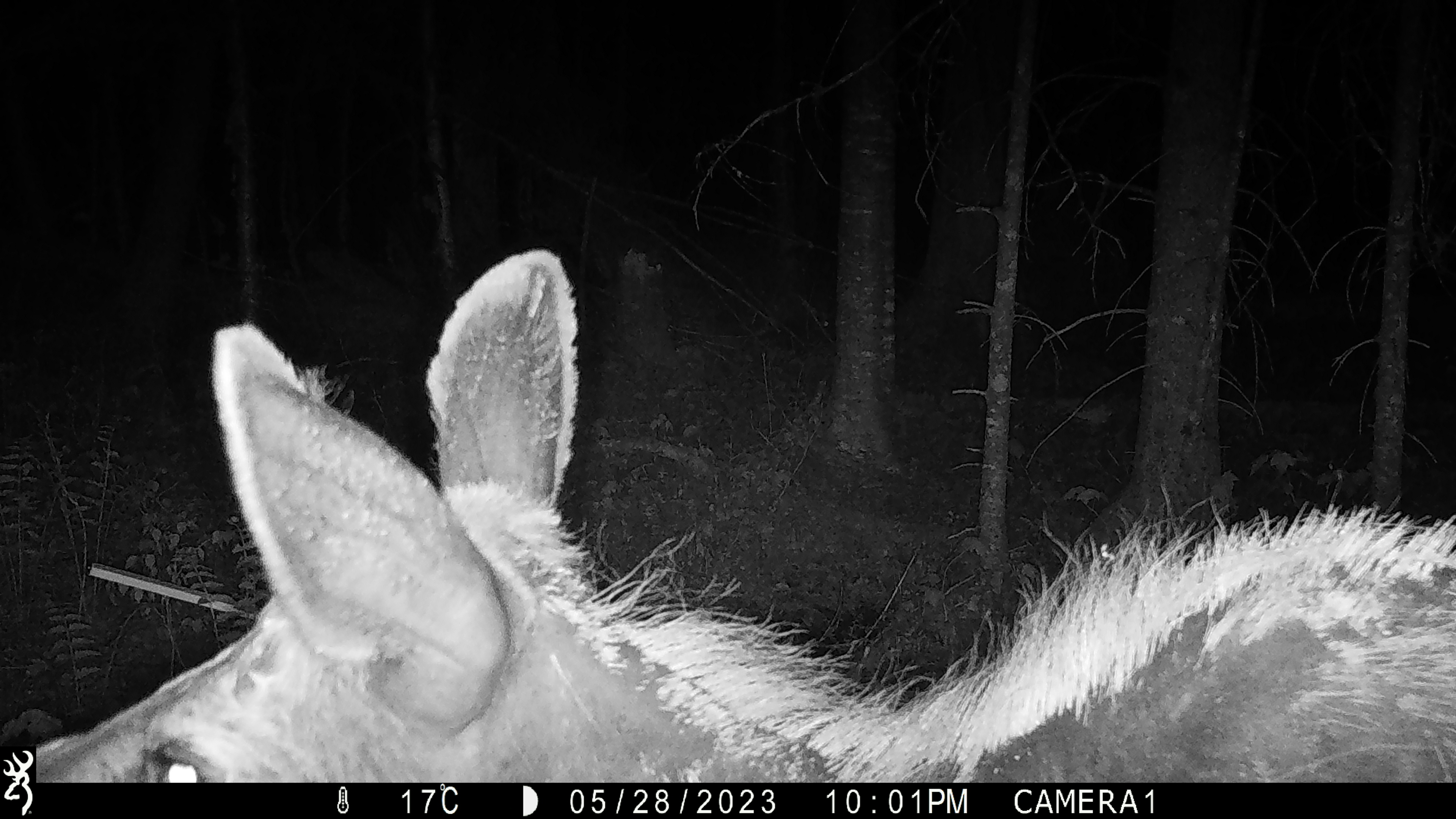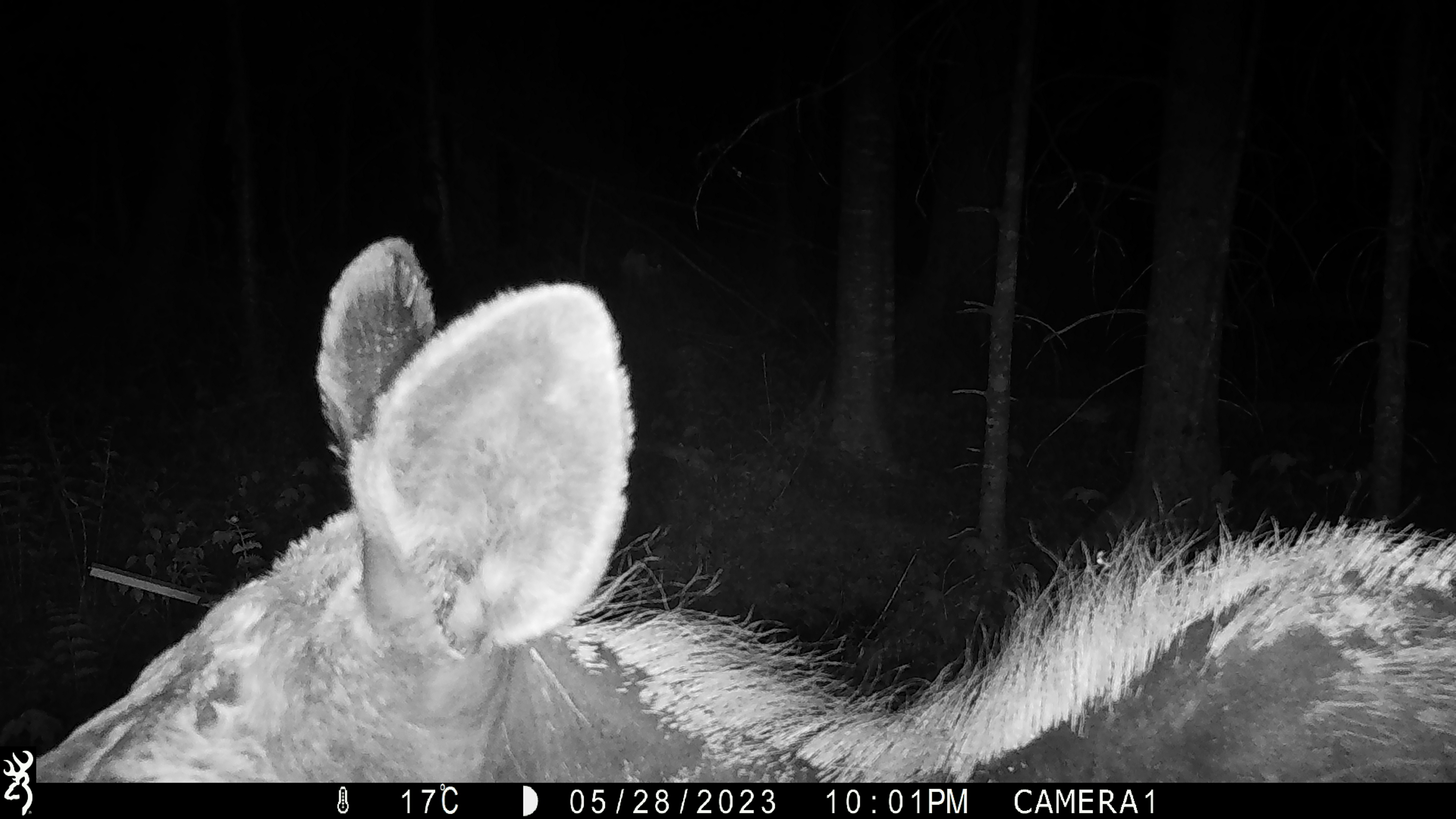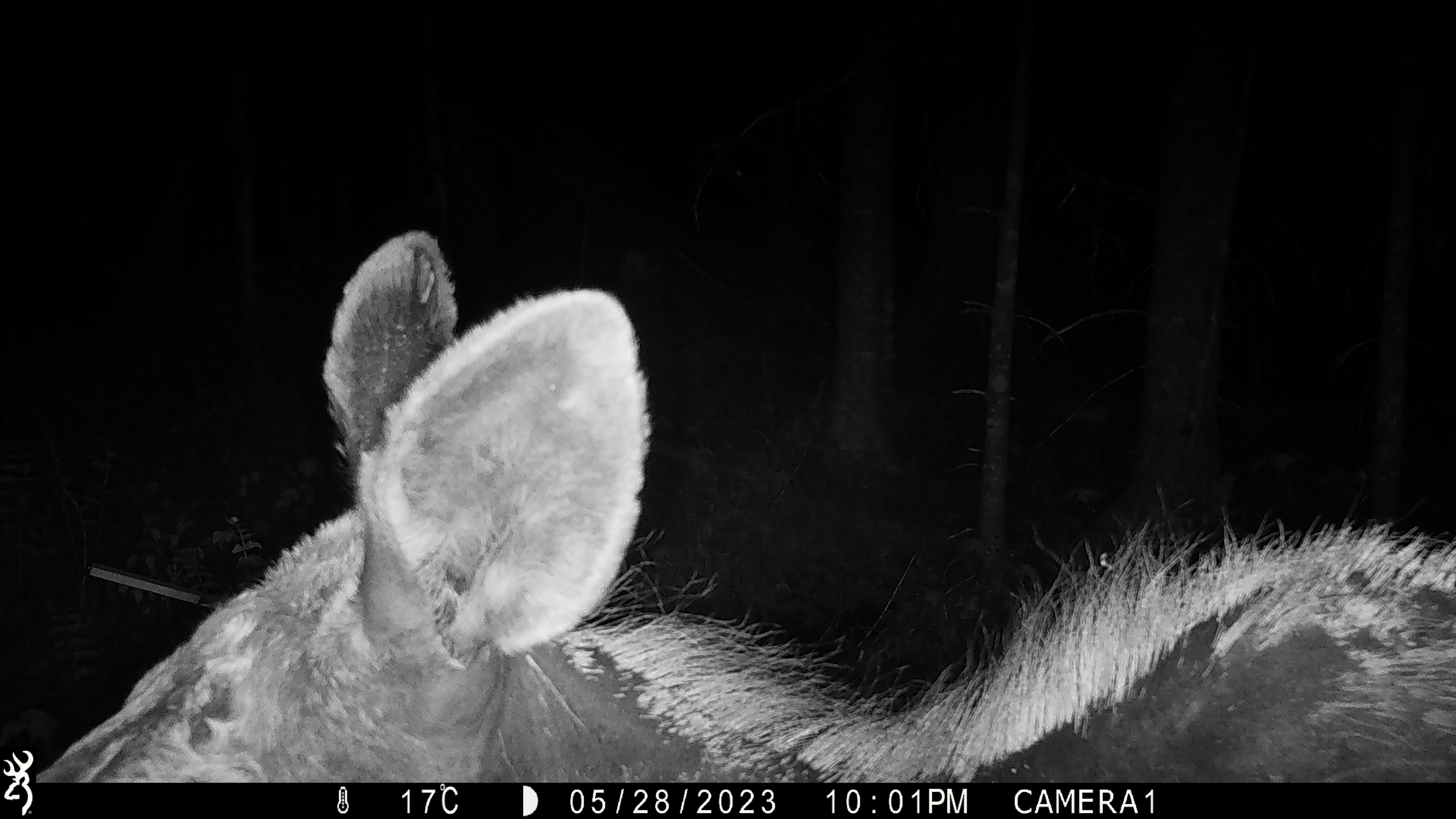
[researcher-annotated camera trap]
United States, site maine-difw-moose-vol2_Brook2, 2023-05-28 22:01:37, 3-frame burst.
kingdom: Animalia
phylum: Chordata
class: Mammalia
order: Artiodactyla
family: Cervidae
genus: Alces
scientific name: Alces alces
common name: moose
Moose (Alces alces).